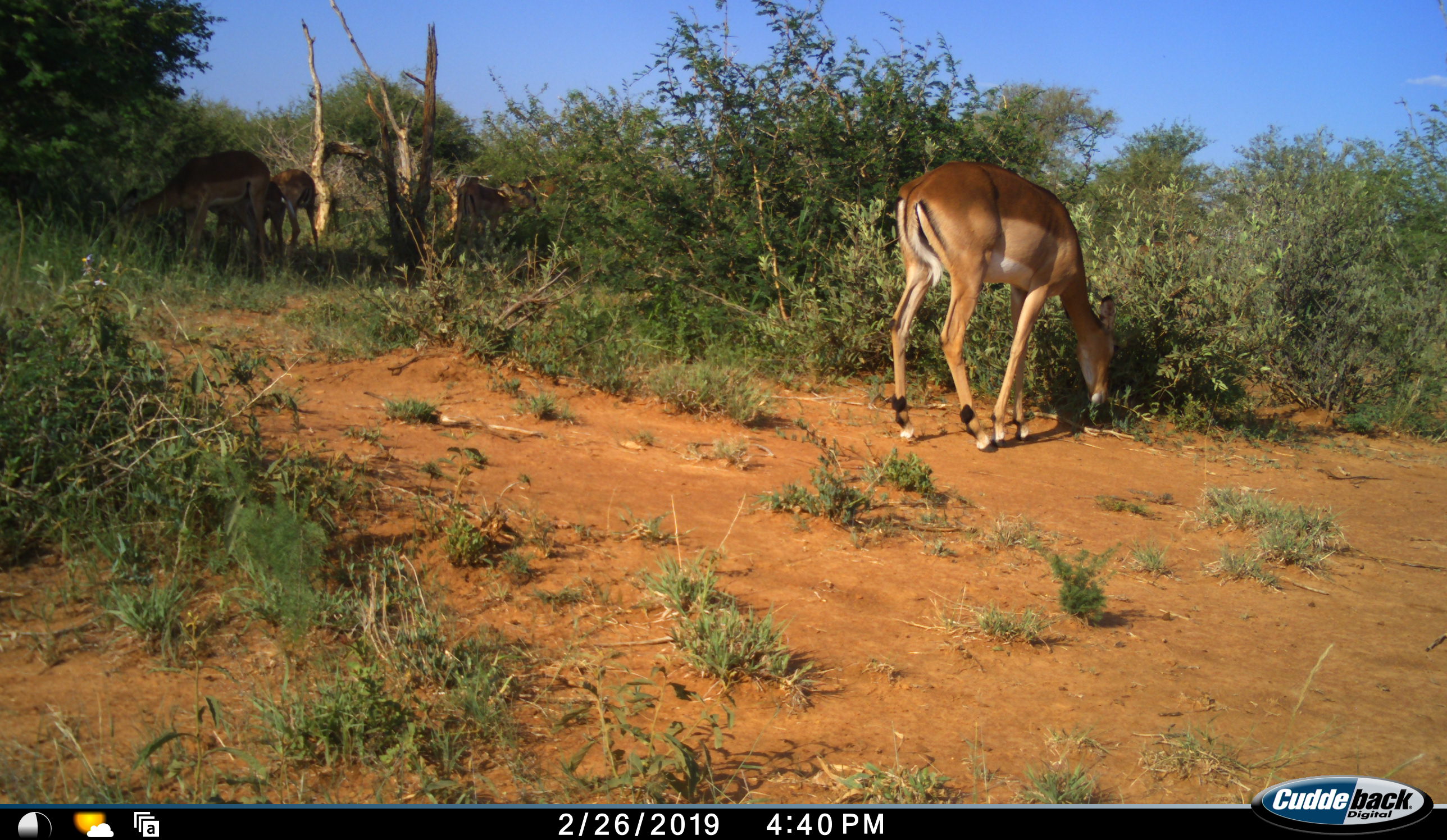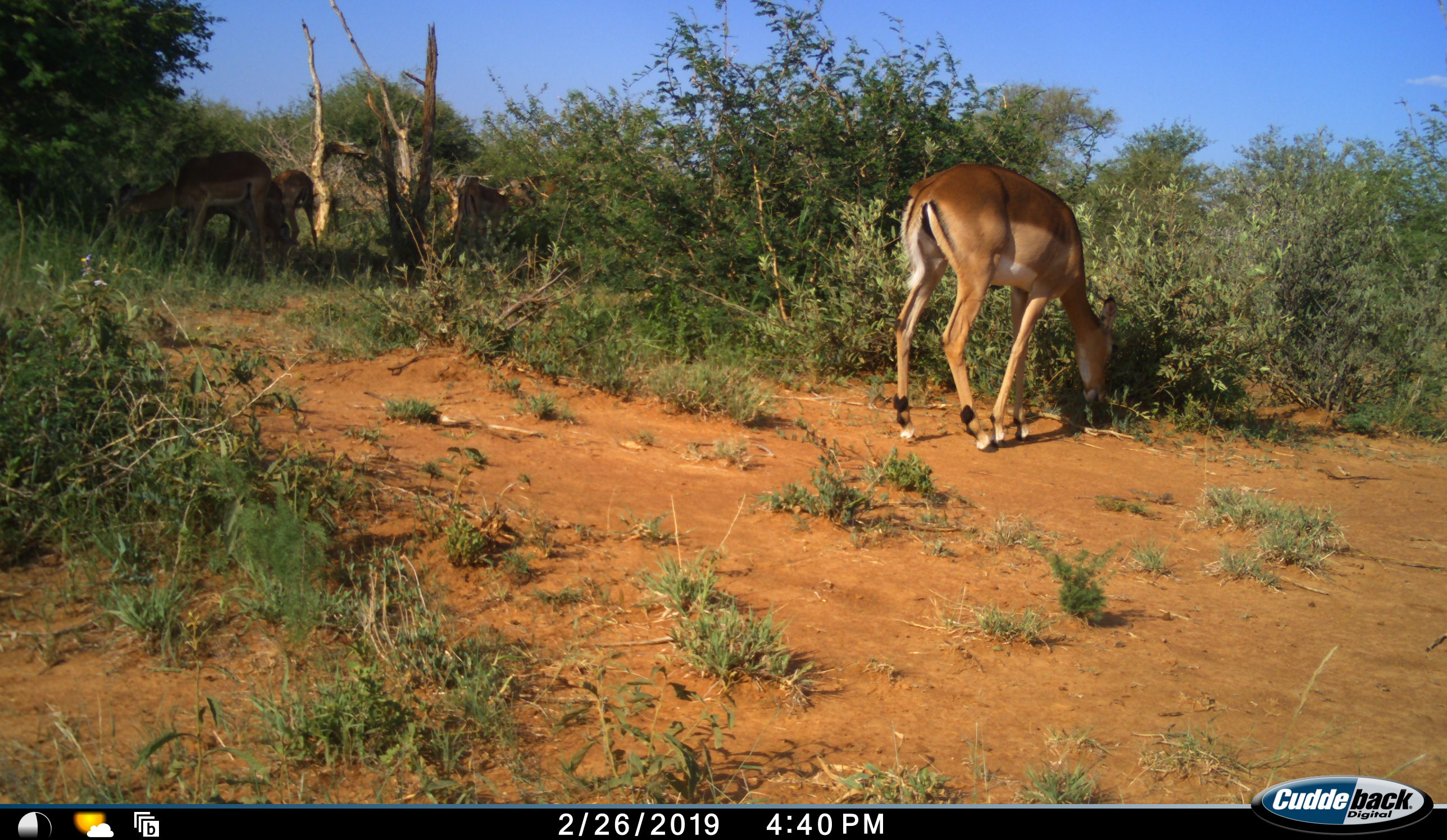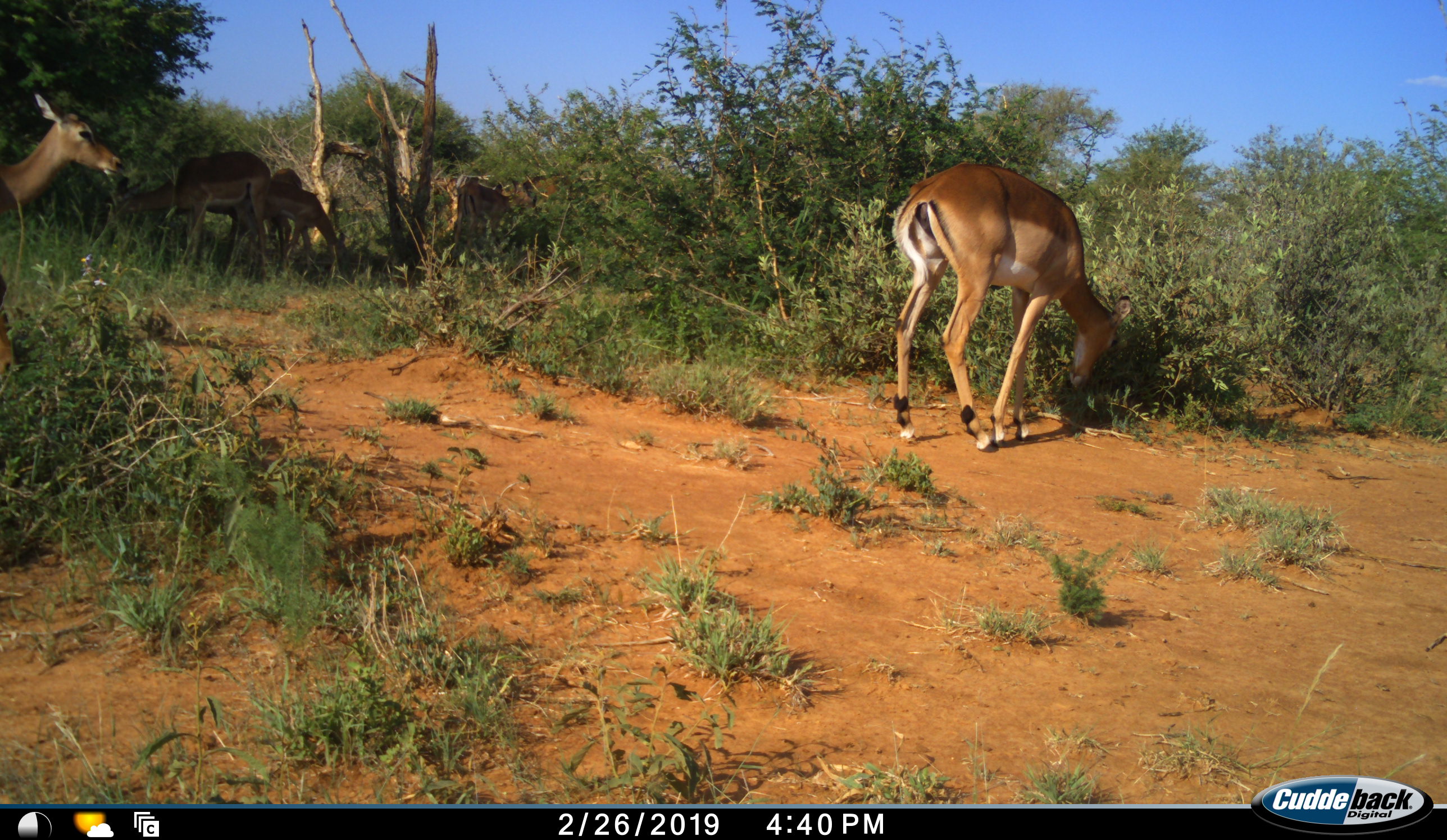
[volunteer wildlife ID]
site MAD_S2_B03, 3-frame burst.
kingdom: Animalia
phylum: Chordata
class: Mammalia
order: Artiodactyla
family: Bovidae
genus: Aepyceros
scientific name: Aepyceros melampus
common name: impala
Impala (Aepyceros melampus), count 5. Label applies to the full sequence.